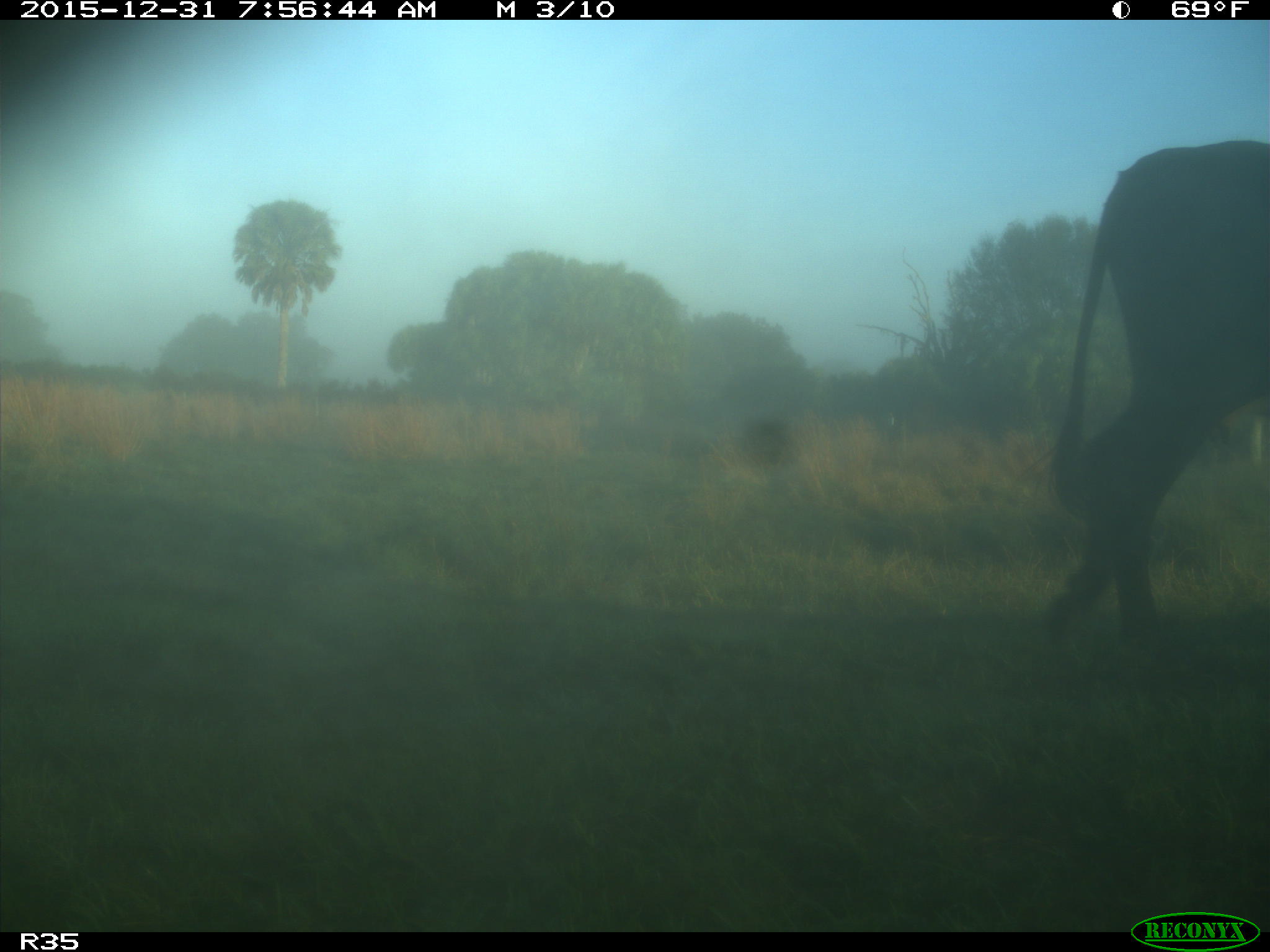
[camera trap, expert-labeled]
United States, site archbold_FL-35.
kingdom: Animalia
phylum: Chordata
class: Mammalia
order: Artiodactyla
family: Bovidae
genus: Bos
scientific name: Bos taurus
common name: domestic cow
Bos taurus (domestic cow).